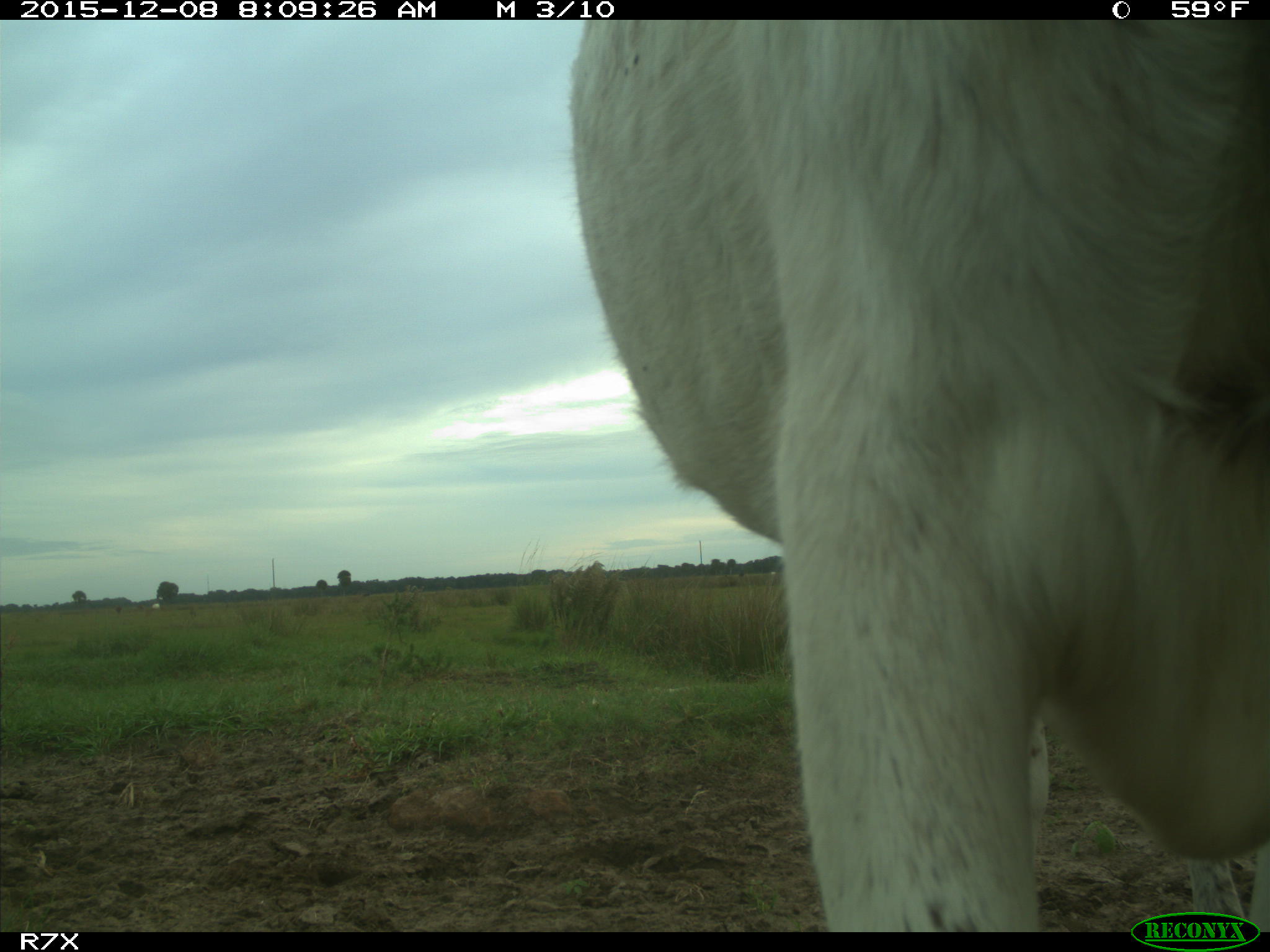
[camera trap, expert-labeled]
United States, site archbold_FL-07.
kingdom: Animalia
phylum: Chordata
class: Mammalia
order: Artiodactyla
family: Bovidae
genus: Bos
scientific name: Bos taurus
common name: domestic cow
Bos taurus (domestic cow).